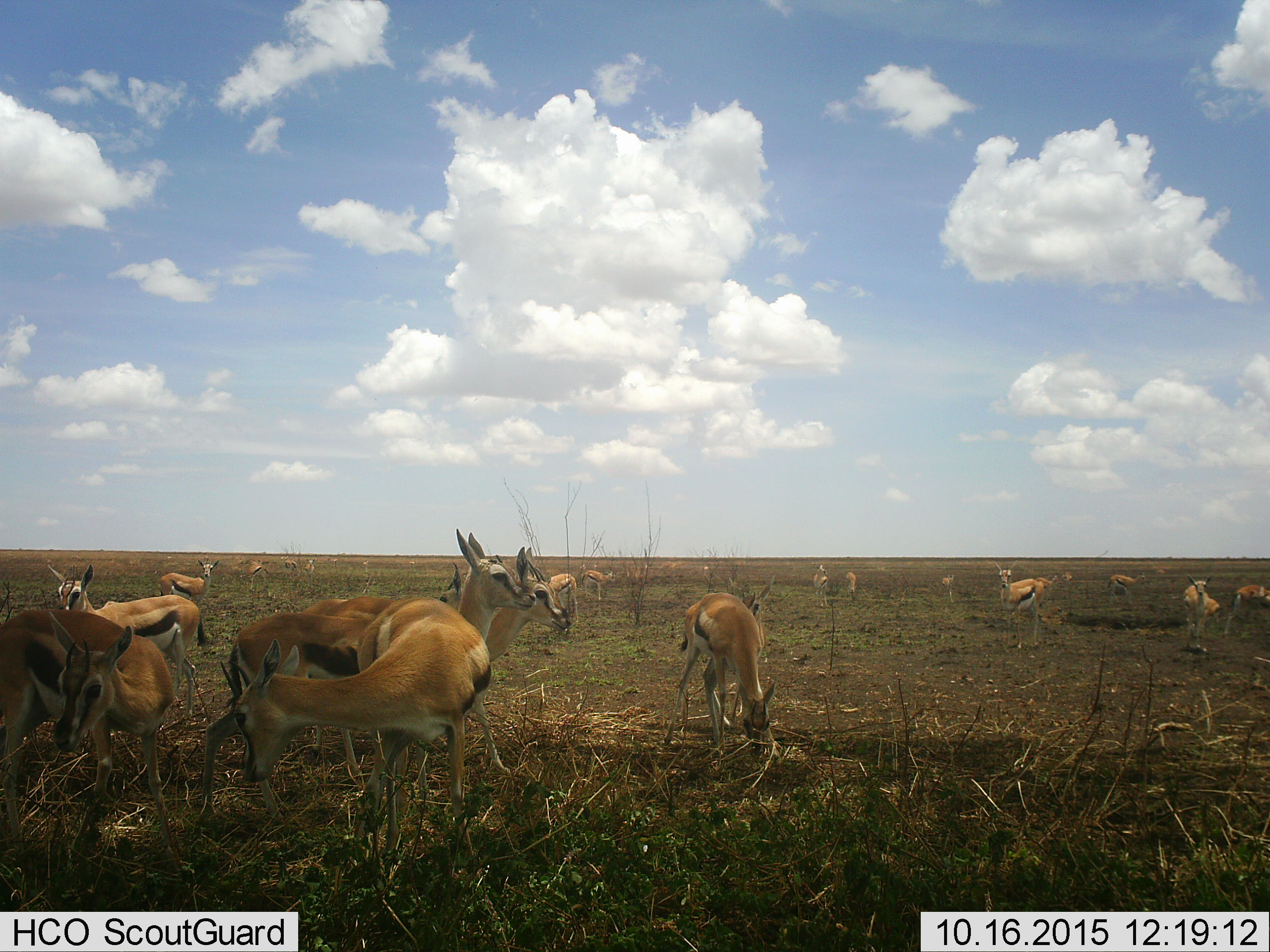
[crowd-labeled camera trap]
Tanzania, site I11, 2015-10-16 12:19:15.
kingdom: Animalia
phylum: Chordata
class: Mammalia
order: Artiodactyla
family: Bovidae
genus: Eudorcas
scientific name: Eudorcas thomsonii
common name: thomson's gazelle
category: gazellethomsons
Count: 11-50.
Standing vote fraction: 100%.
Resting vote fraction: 11%.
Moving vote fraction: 11%.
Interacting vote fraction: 22%.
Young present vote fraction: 11%.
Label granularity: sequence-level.